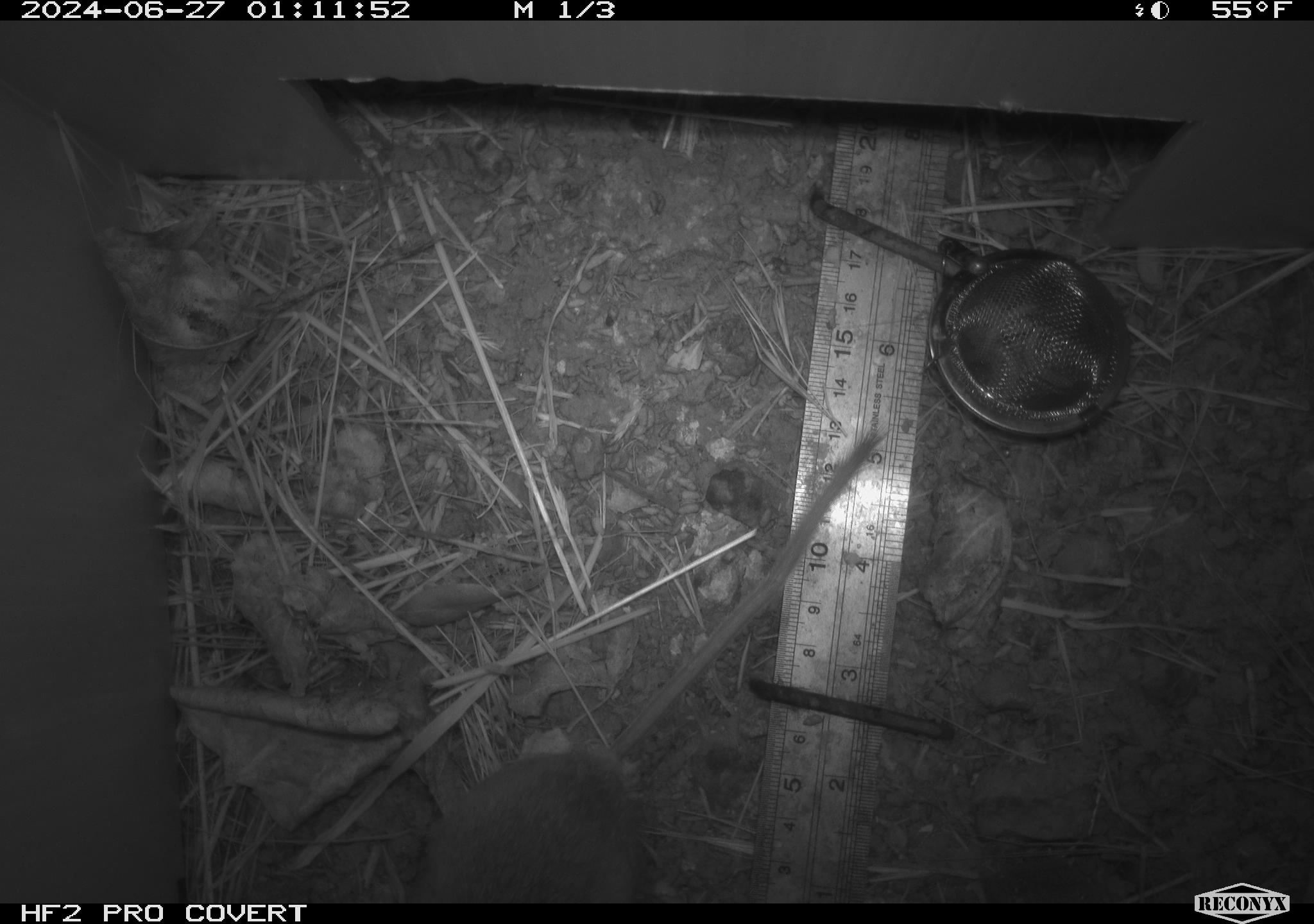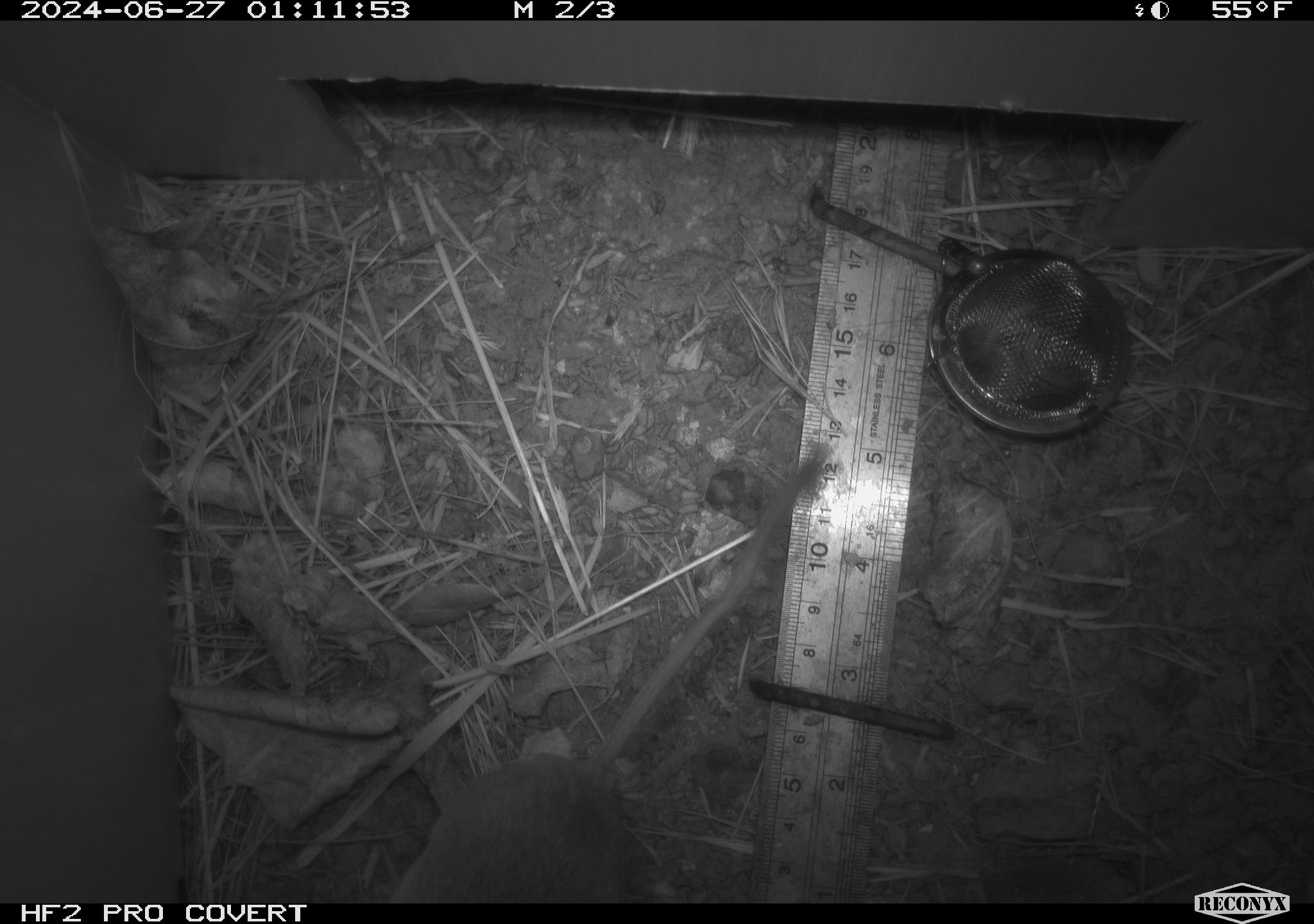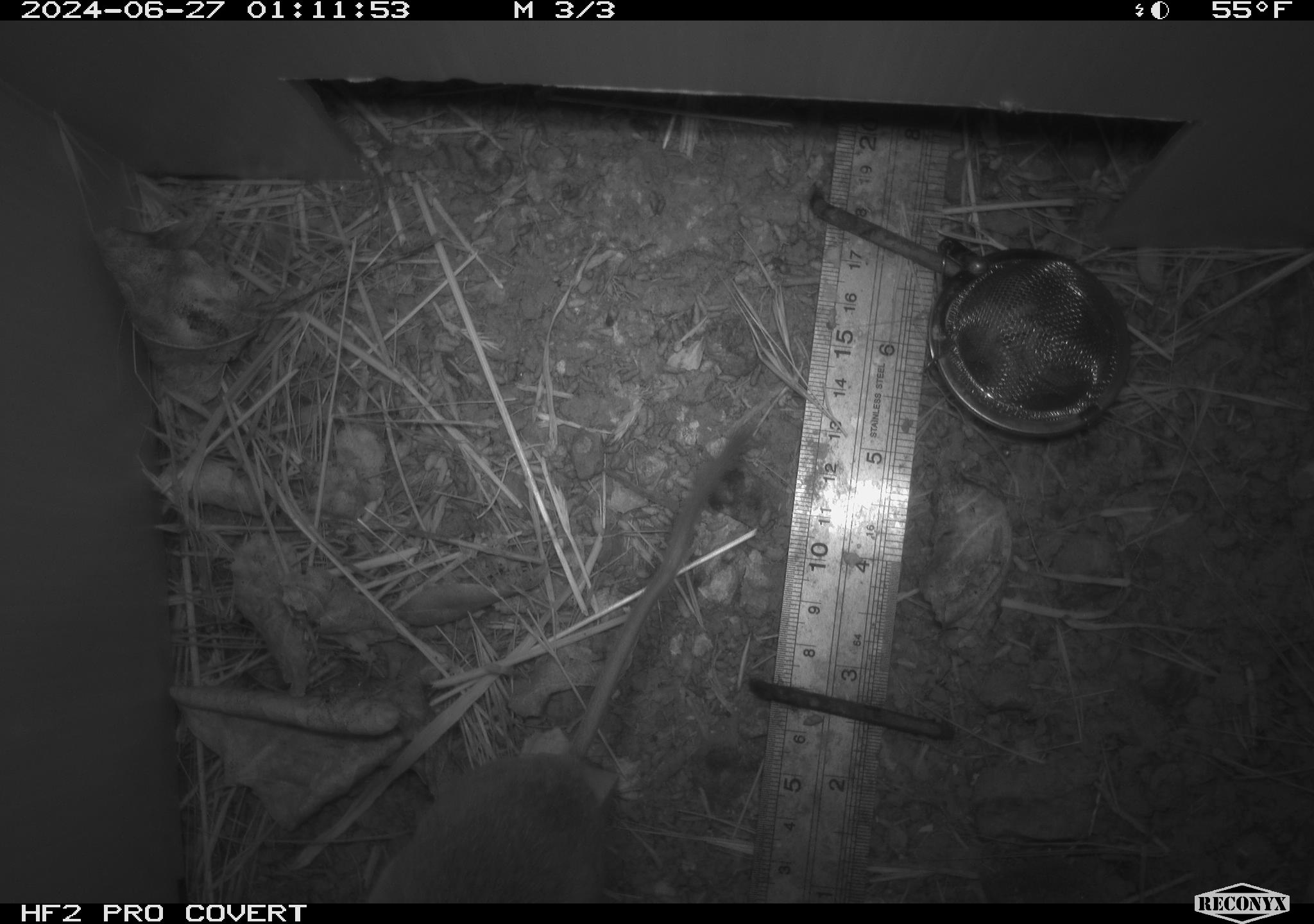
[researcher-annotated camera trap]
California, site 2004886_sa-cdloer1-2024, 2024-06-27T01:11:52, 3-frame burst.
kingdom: Animalia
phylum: Chordata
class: Mammalia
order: Rodentia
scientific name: Rodentia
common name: mouse species